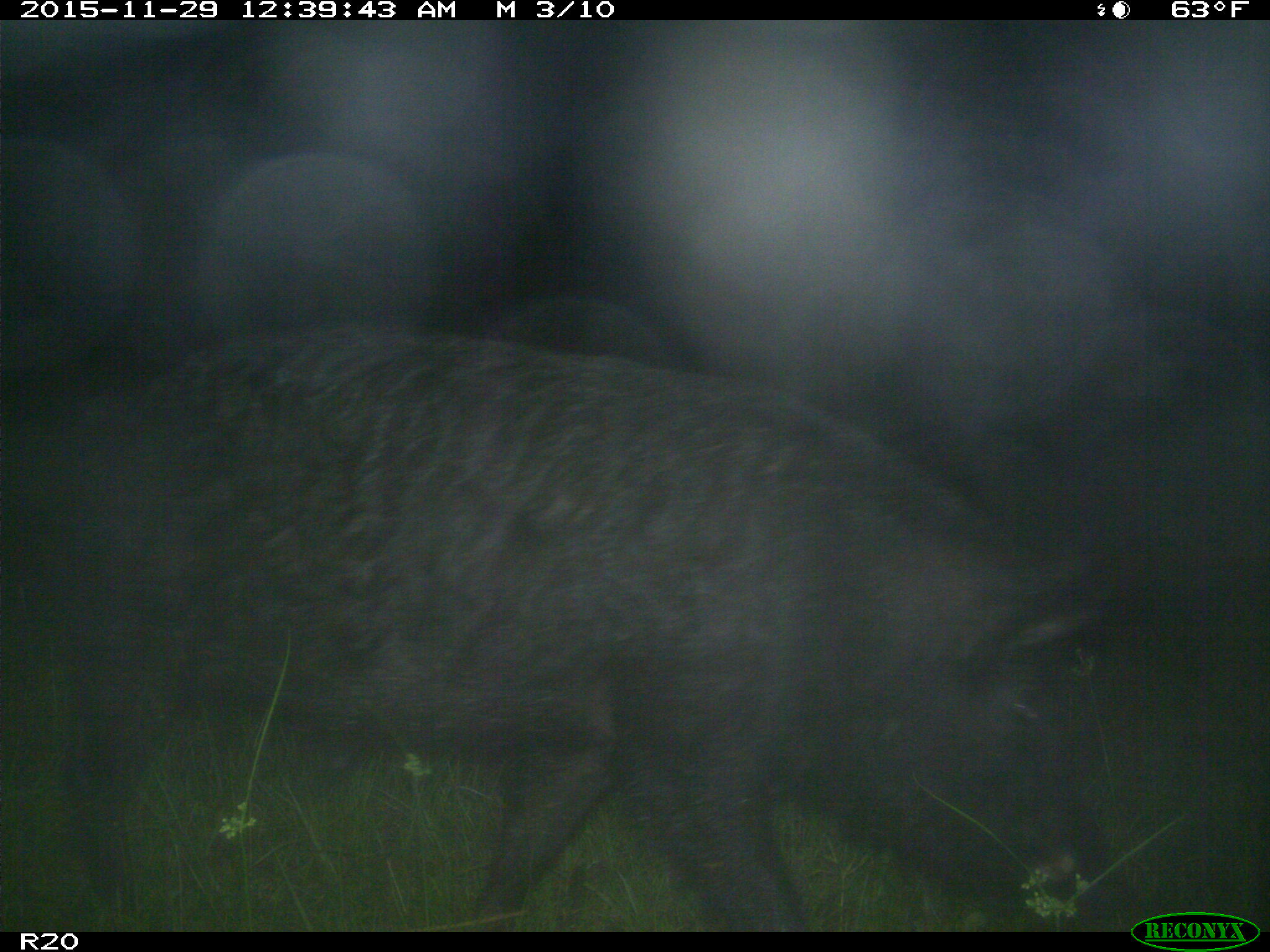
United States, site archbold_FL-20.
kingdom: Animalia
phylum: Chordata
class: Mammalia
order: Artiodactyla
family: Suidae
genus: Sus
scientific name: Sus scrofa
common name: wild boar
Sus scrofa (wild boar).